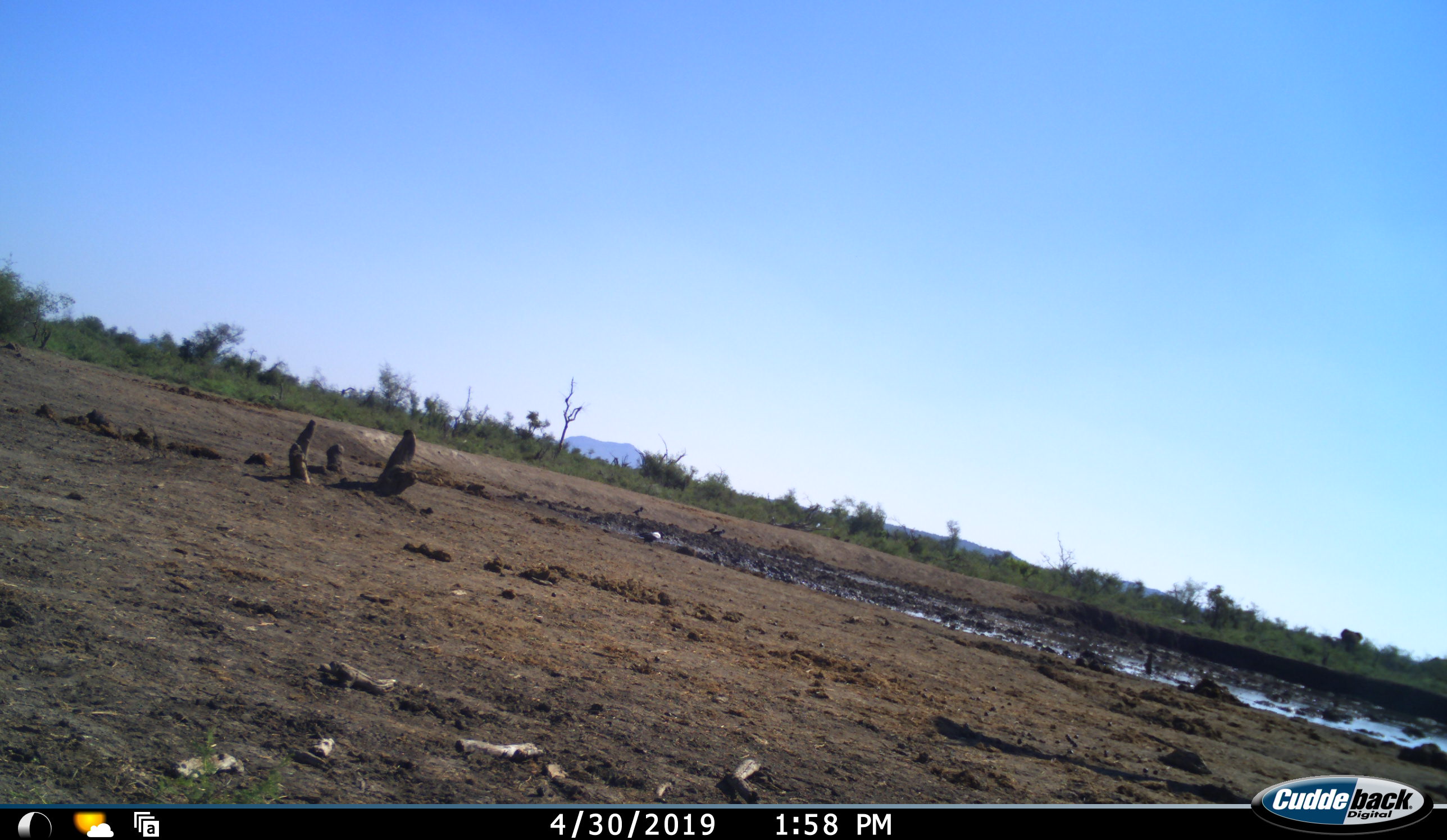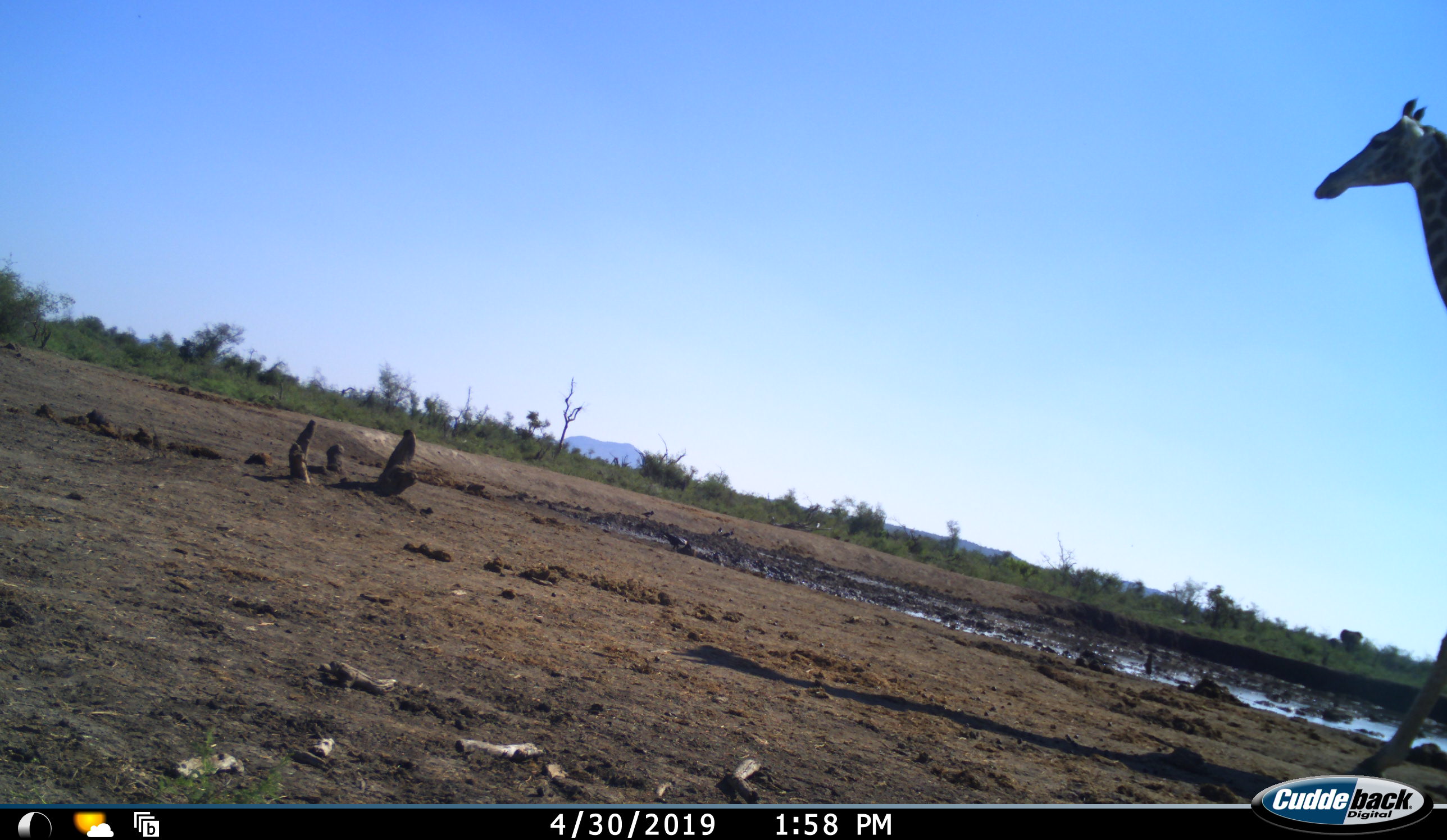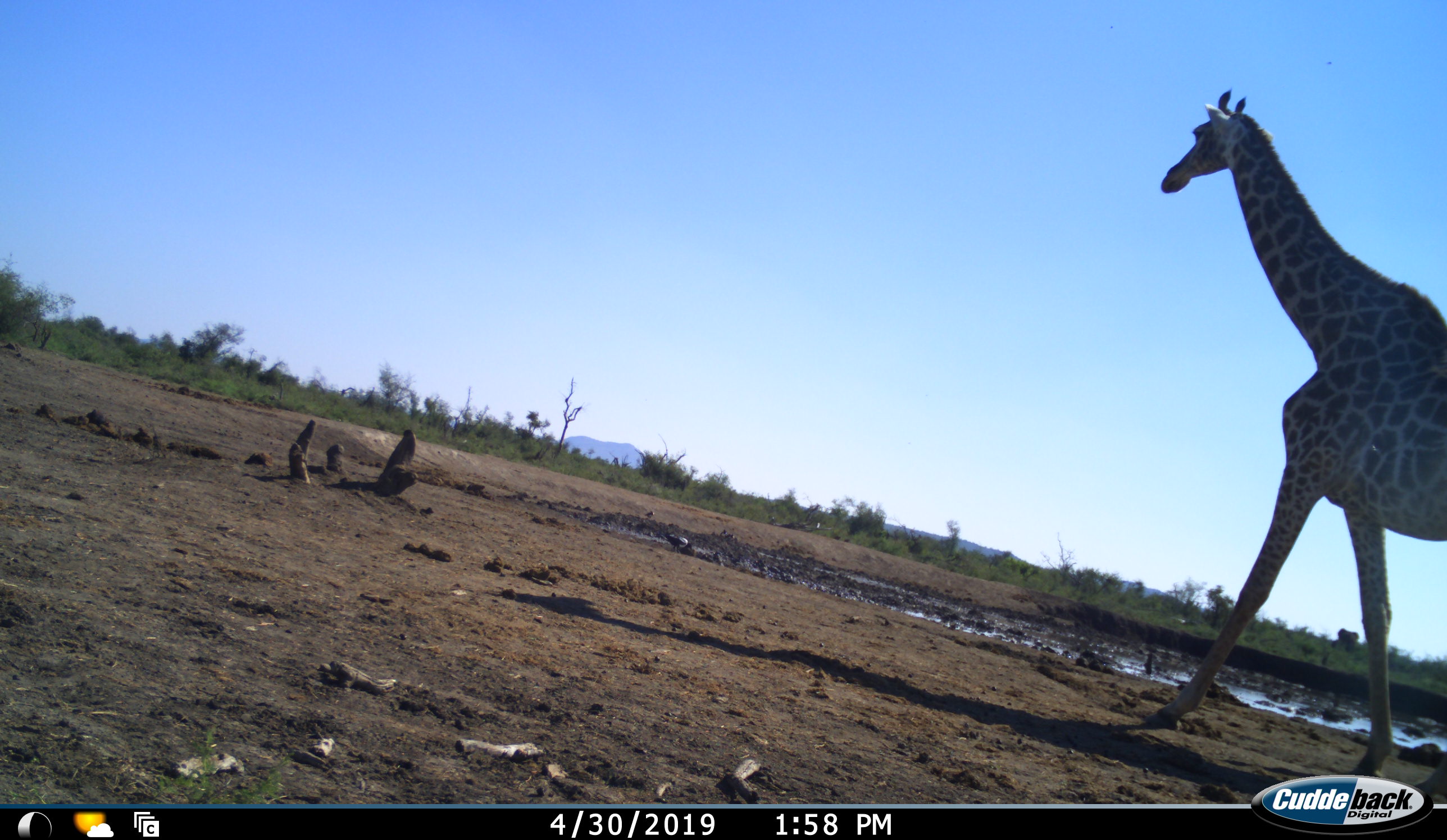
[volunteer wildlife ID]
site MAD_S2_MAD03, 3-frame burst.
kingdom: Animalia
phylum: Chordata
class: Mammalia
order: Artiodactyla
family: Giraffidae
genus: Giraffa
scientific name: Giraffa camelopardalis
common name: giraffe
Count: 1.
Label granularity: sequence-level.